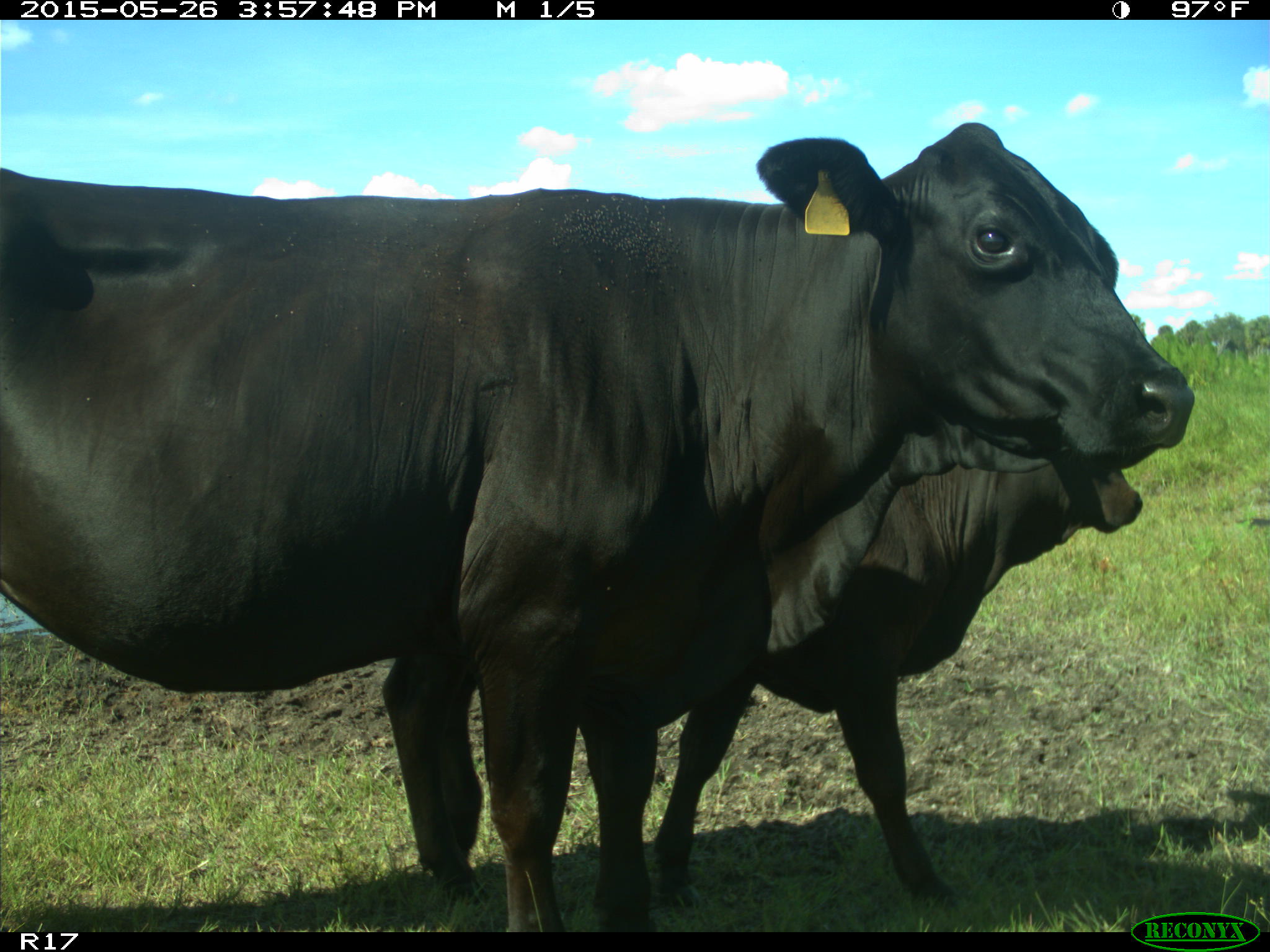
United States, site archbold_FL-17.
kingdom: Animalia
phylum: Chordata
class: Mammalia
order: Artiodactyla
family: Bovidae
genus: Bos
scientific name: Bos taurus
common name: domestic cow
Bos taurus (domestic cow).